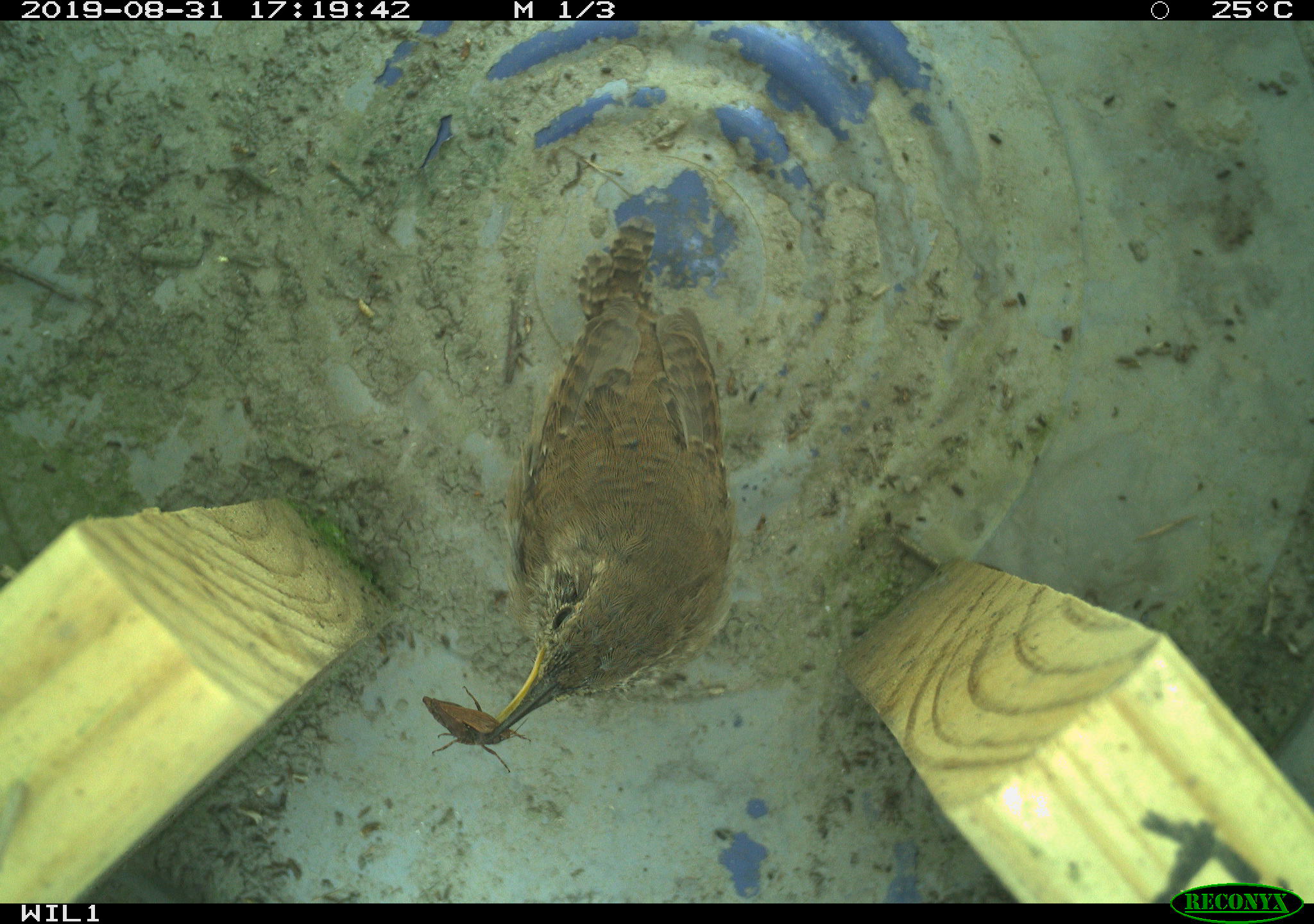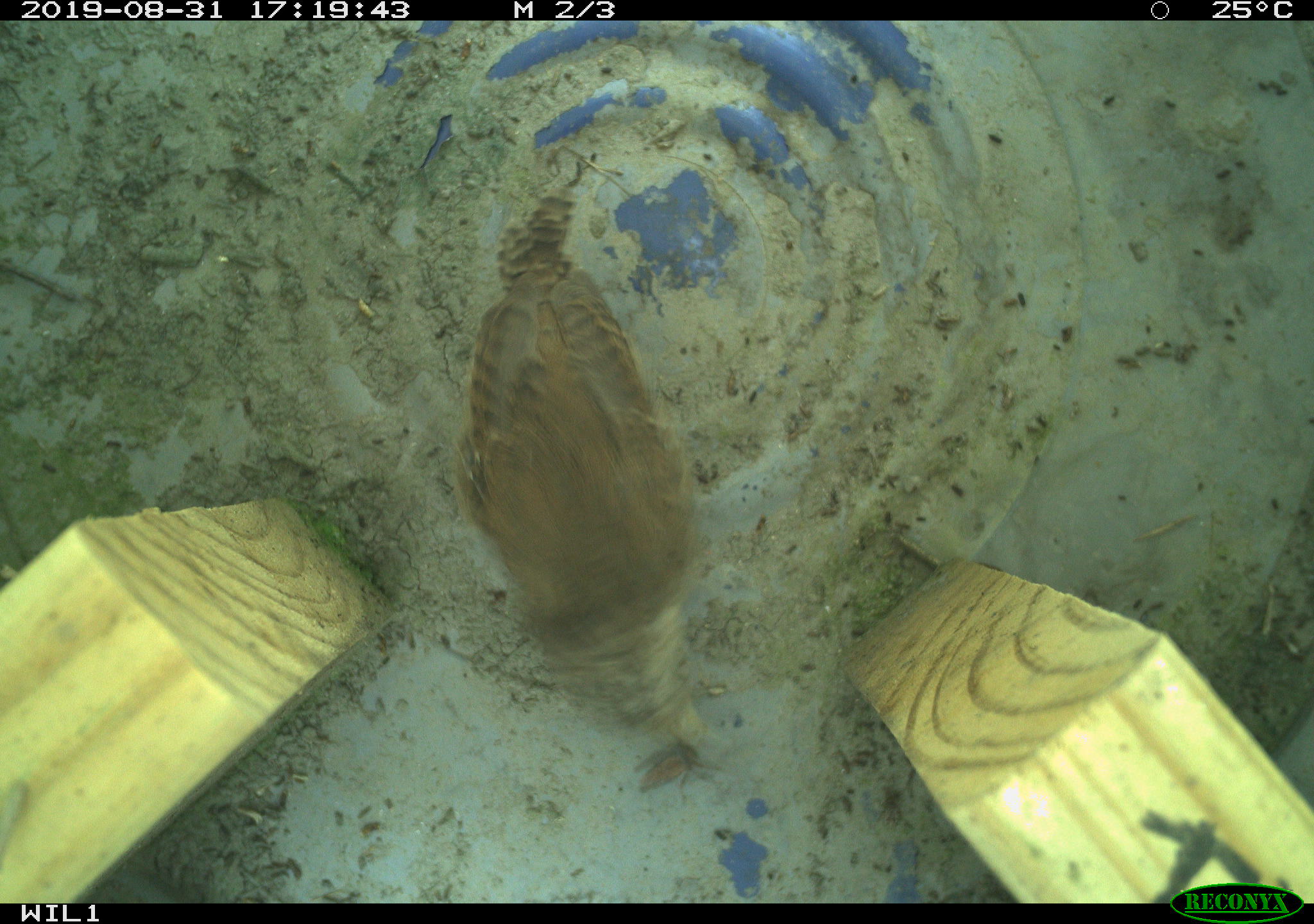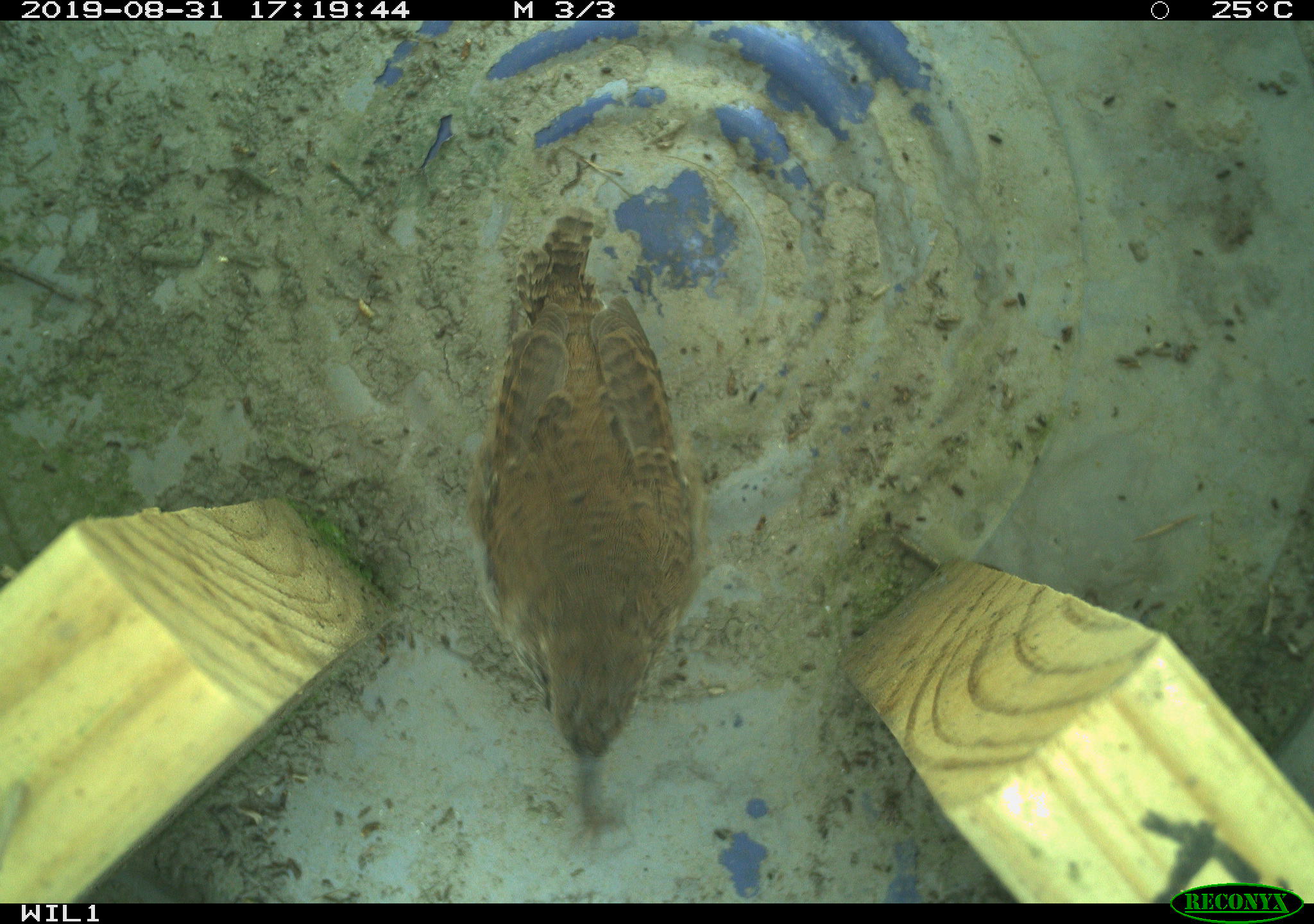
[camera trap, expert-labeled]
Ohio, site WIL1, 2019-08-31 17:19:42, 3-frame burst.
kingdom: Animalia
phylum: Chordata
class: Aves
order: Passeriformes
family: Troglodytidae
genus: Troglodytes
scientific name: Troglodytes aedon aedon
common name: northern house wren